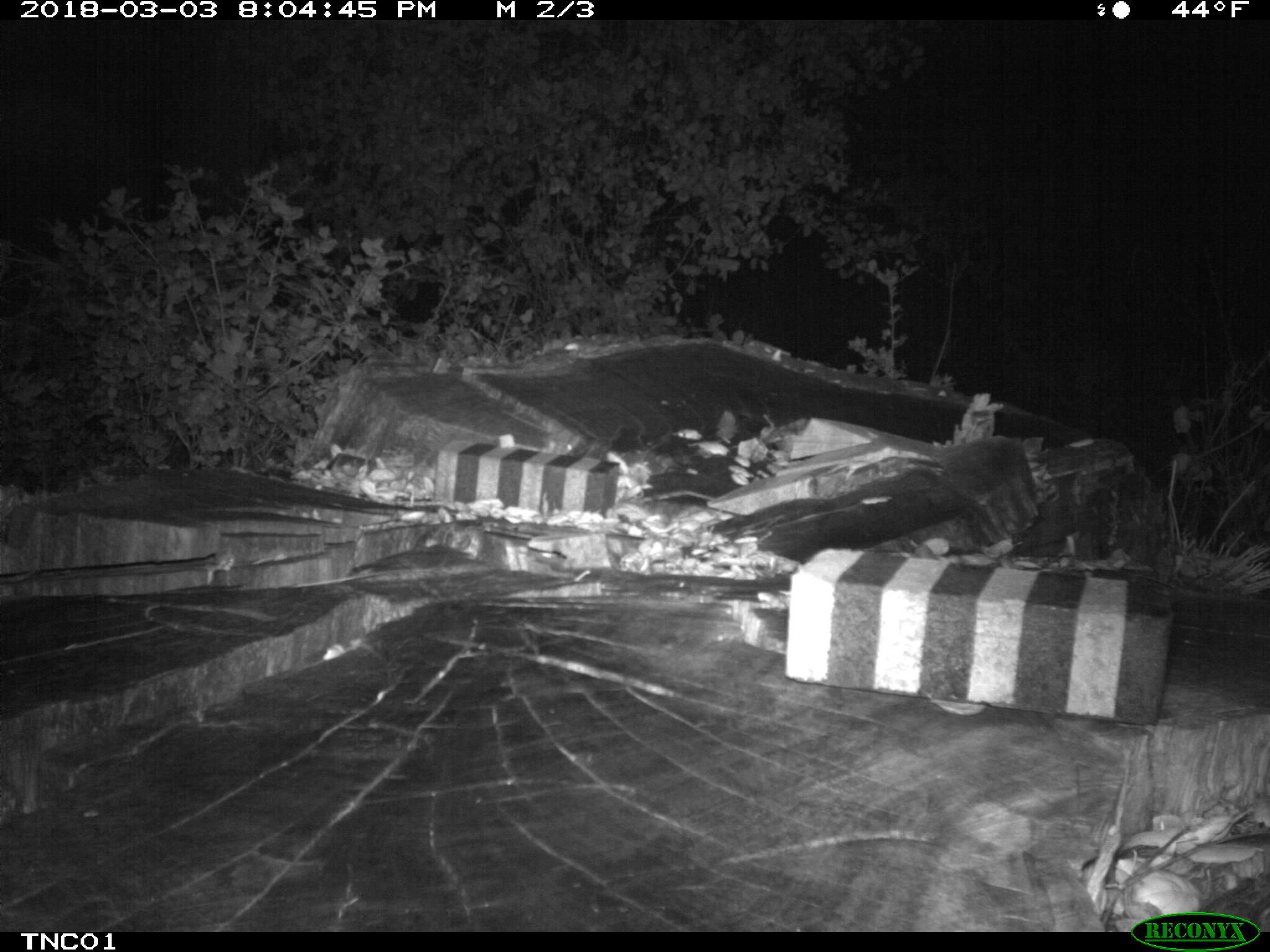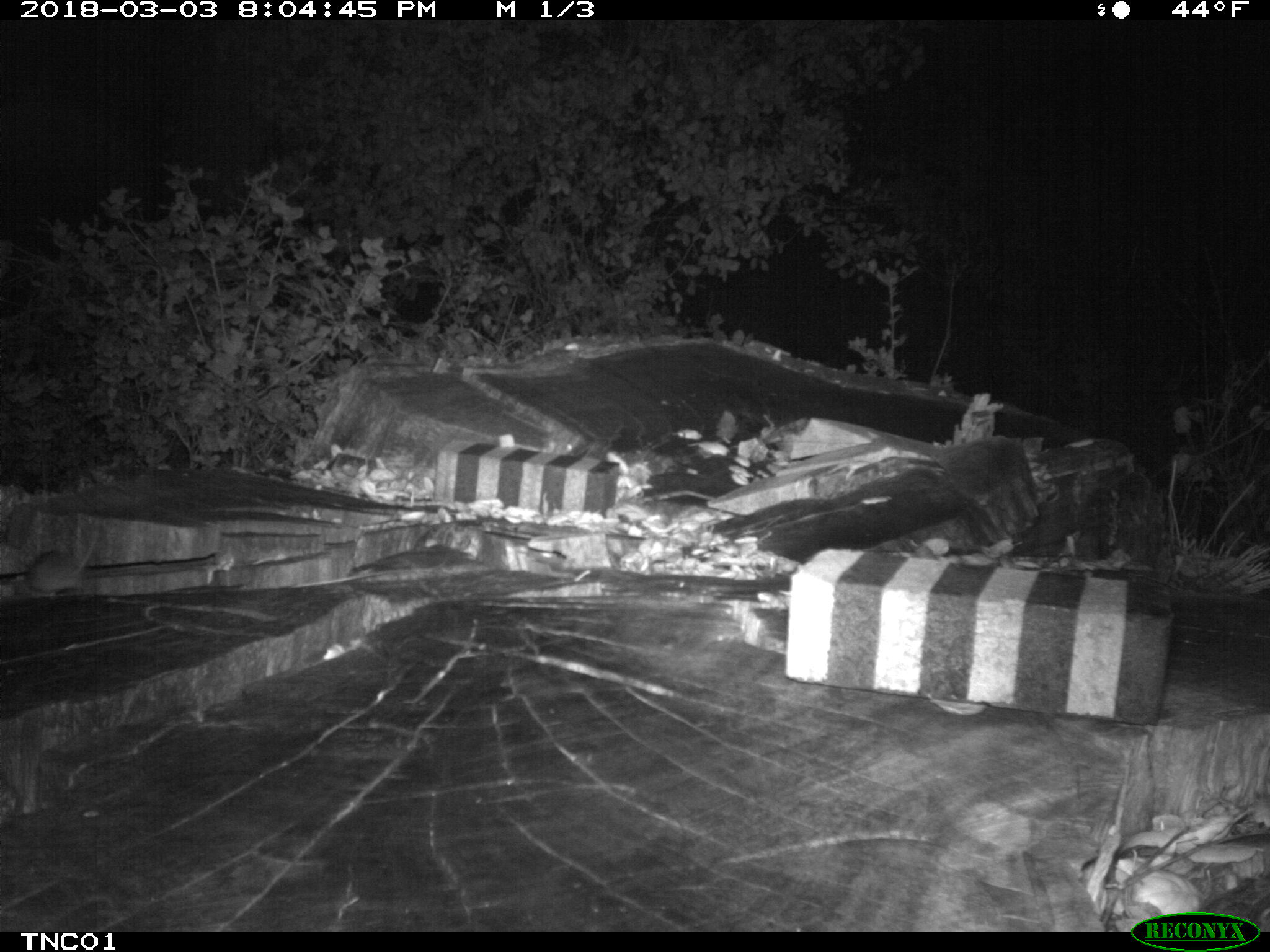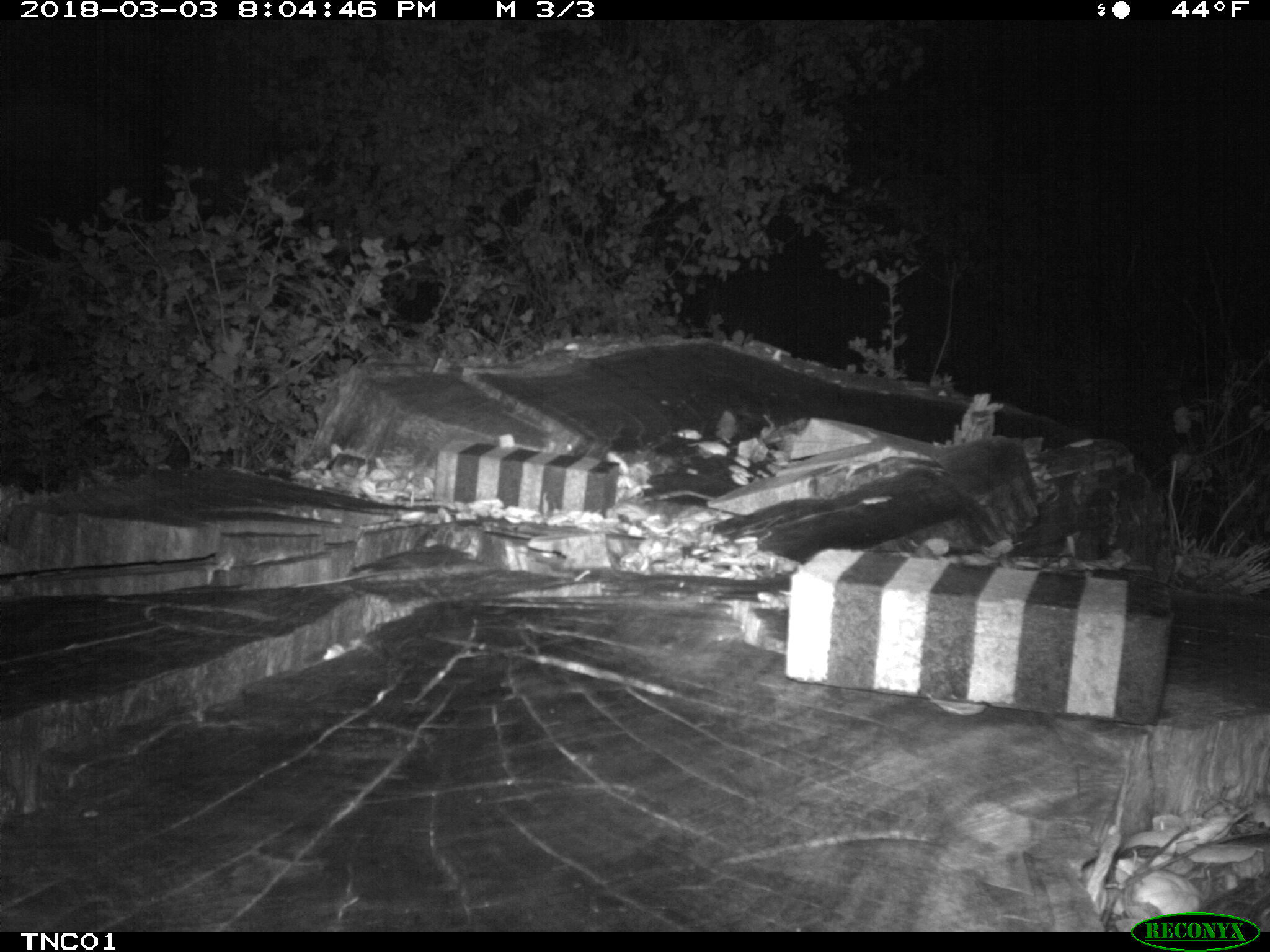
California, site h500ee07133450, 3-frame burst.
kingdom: Animalia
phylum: Chordata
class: Mammalia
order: Rodentia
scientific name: Rodentia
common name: rodent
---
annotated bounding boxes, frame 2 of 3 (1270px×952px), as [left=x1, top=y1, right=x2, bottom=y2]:
rodent: [left=22, top=516, right=100, bottom=591]